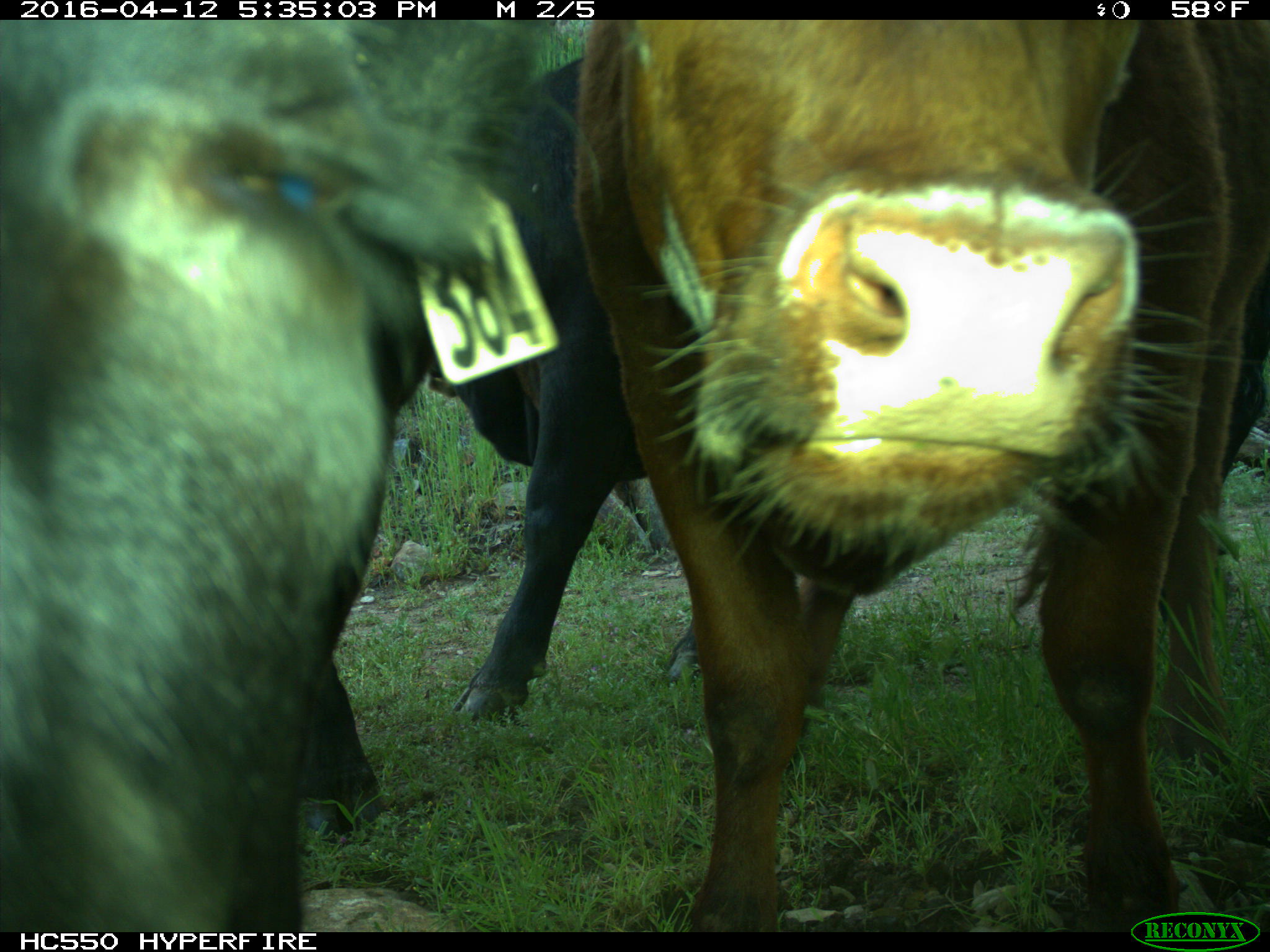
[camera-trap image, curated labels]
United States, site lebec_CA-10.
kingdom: Animalia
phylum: Chordata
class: Mammalia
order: Artiodactyla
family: Bovidae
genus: Bos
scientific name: Bos taurus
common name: domestic cow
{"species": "Bos taurus (domestic cow)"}